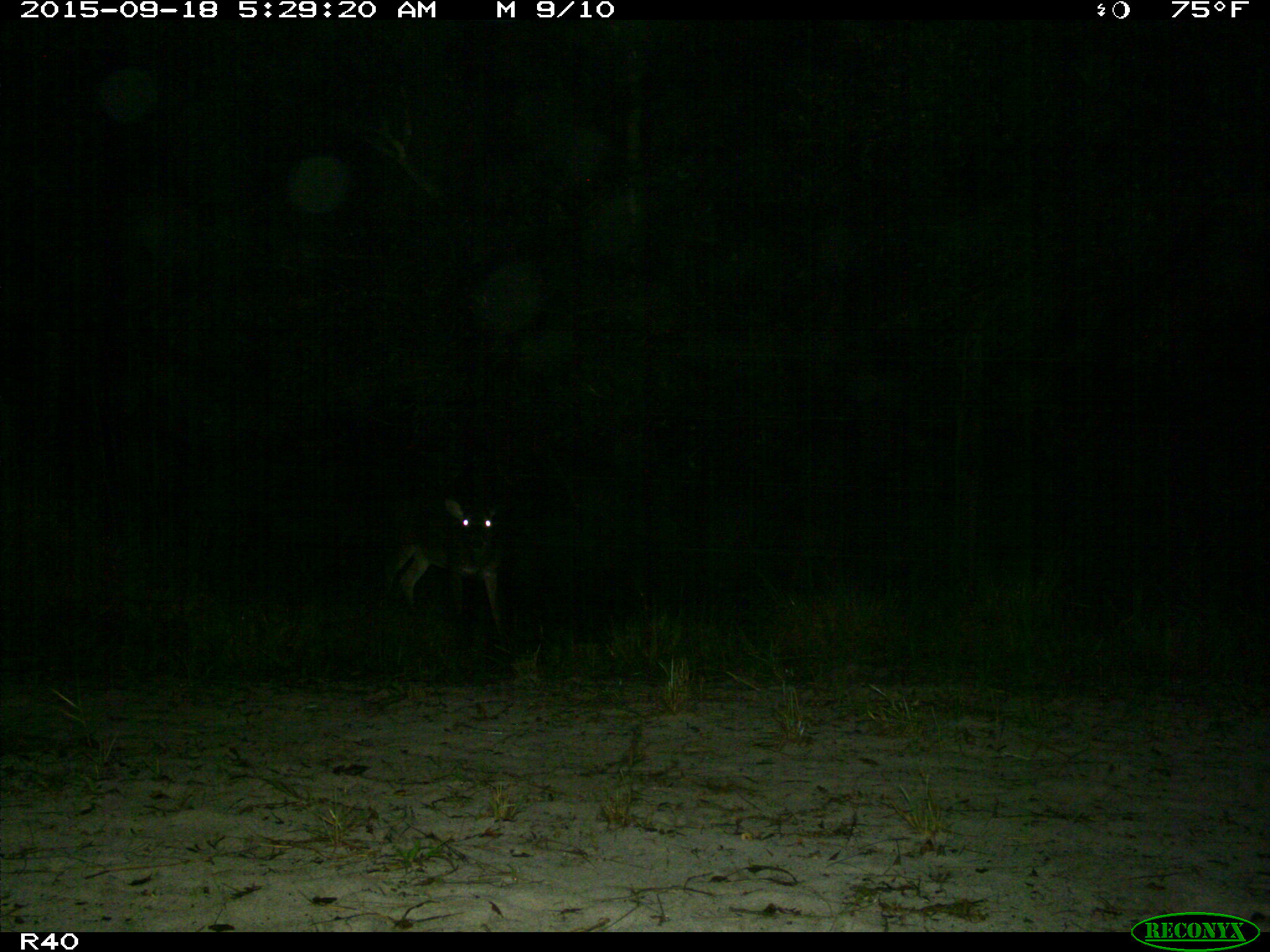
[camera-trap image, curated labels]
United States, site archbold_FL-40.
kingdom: Animalia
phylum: Chordata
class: Mammalia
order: Artiodactyla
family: Cervidae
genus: Odocoileus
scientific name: Odocoileus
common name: deer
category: unidentified deer